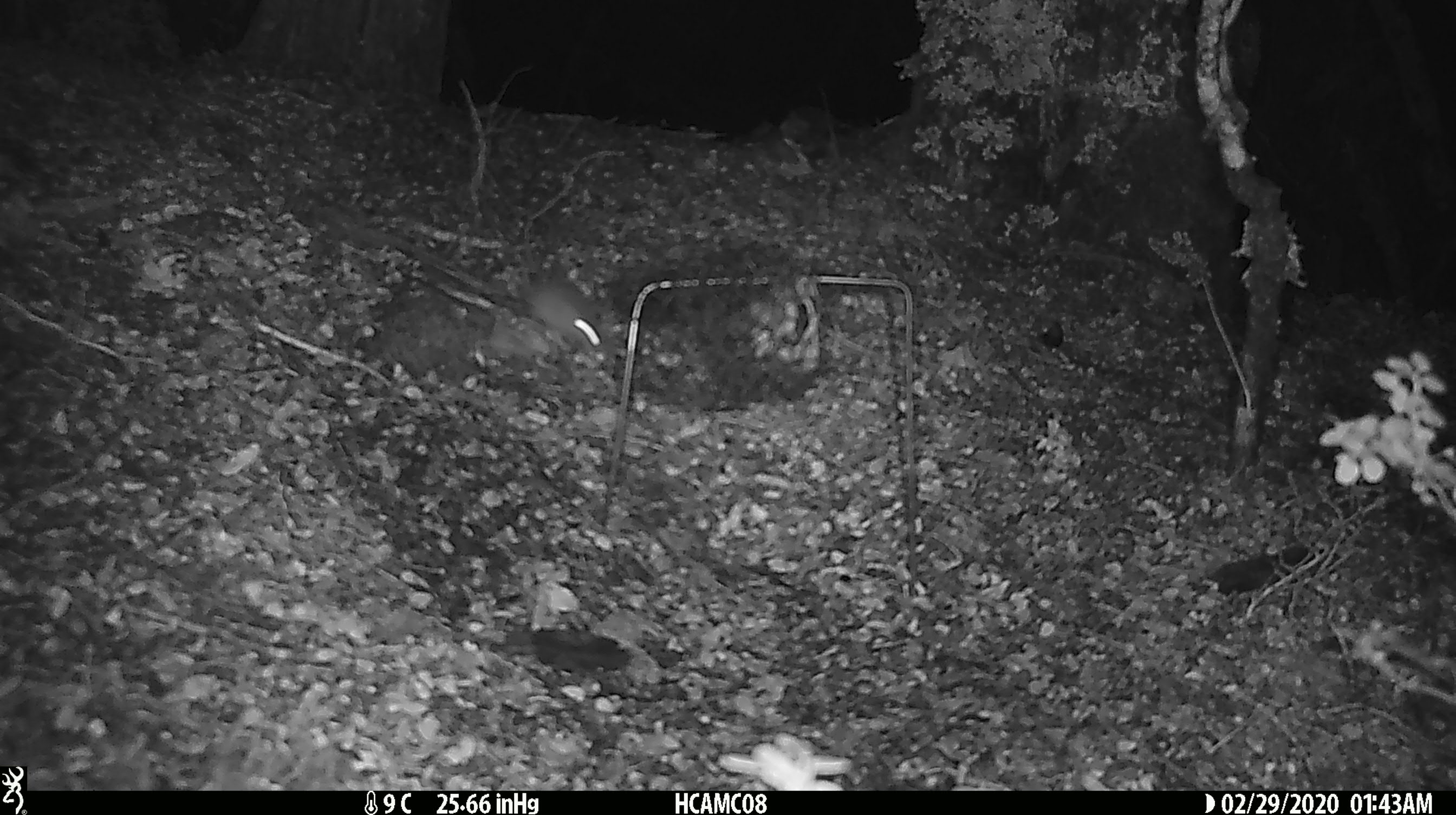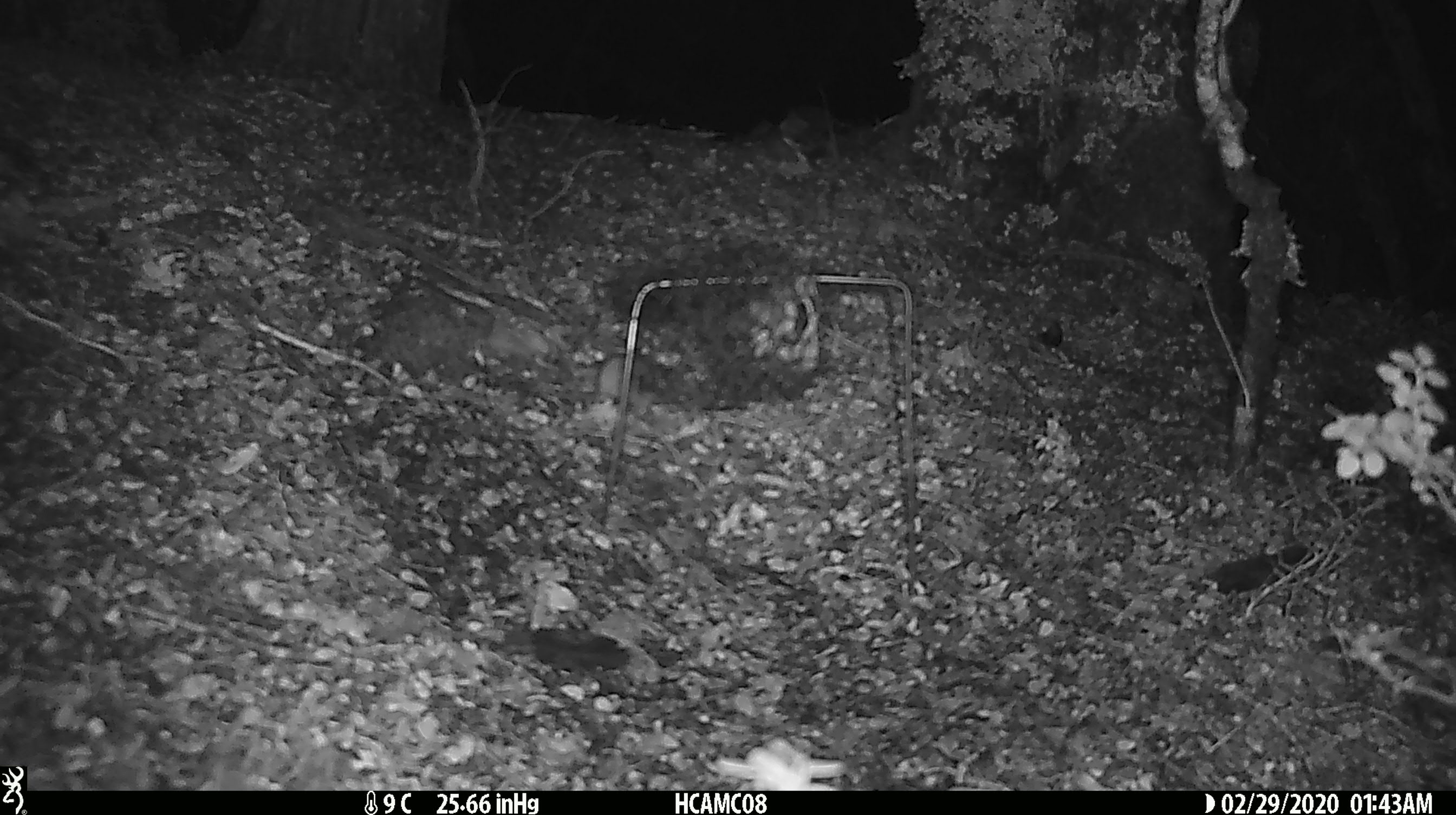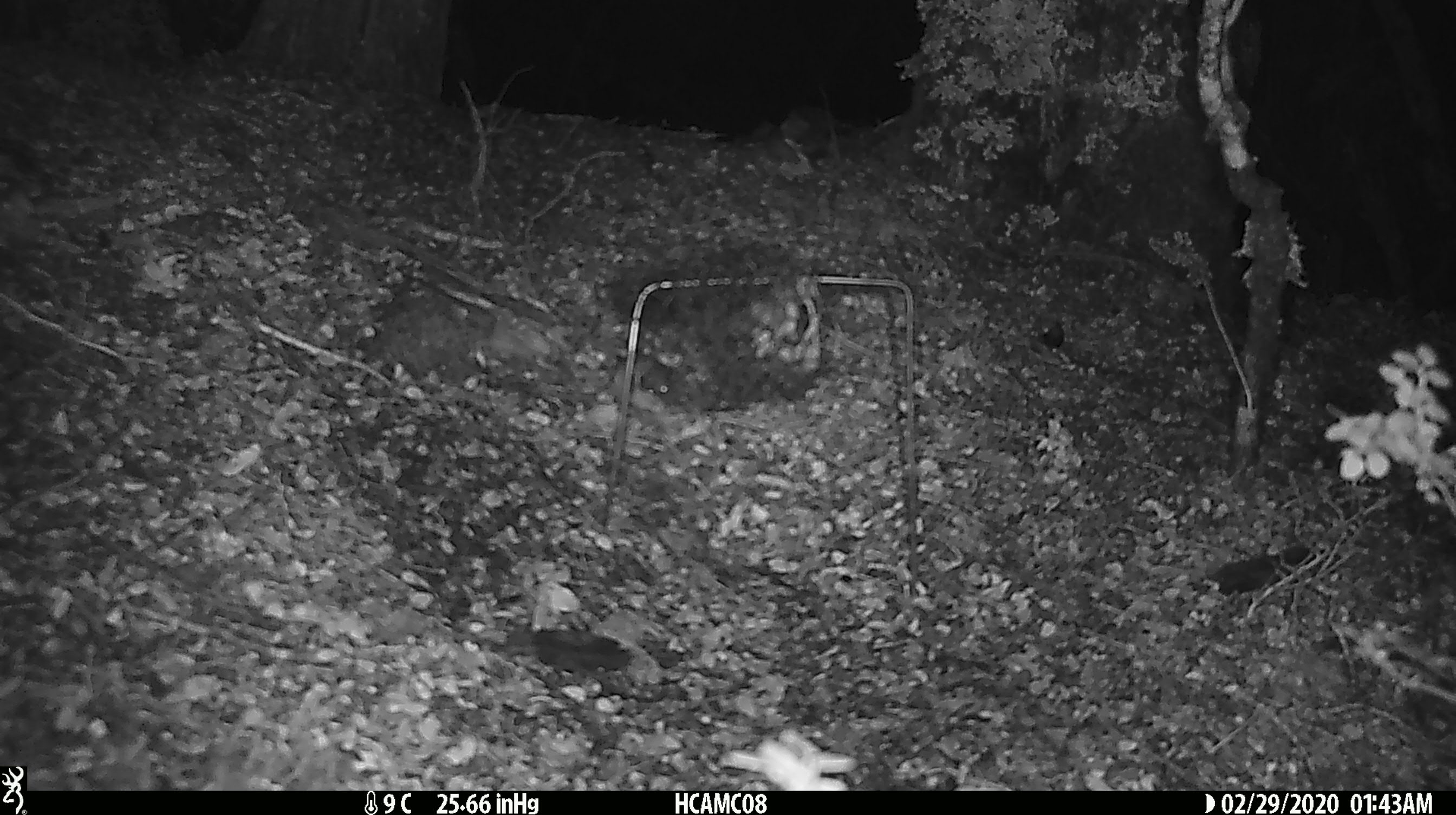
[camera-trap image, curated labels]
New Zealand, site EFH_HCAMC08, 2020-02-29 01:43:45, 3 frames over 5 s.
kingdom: Animalia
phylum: Chordata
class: Mammalia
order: Rodentia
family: Muridae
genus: Mus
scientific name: Mus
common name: mouse